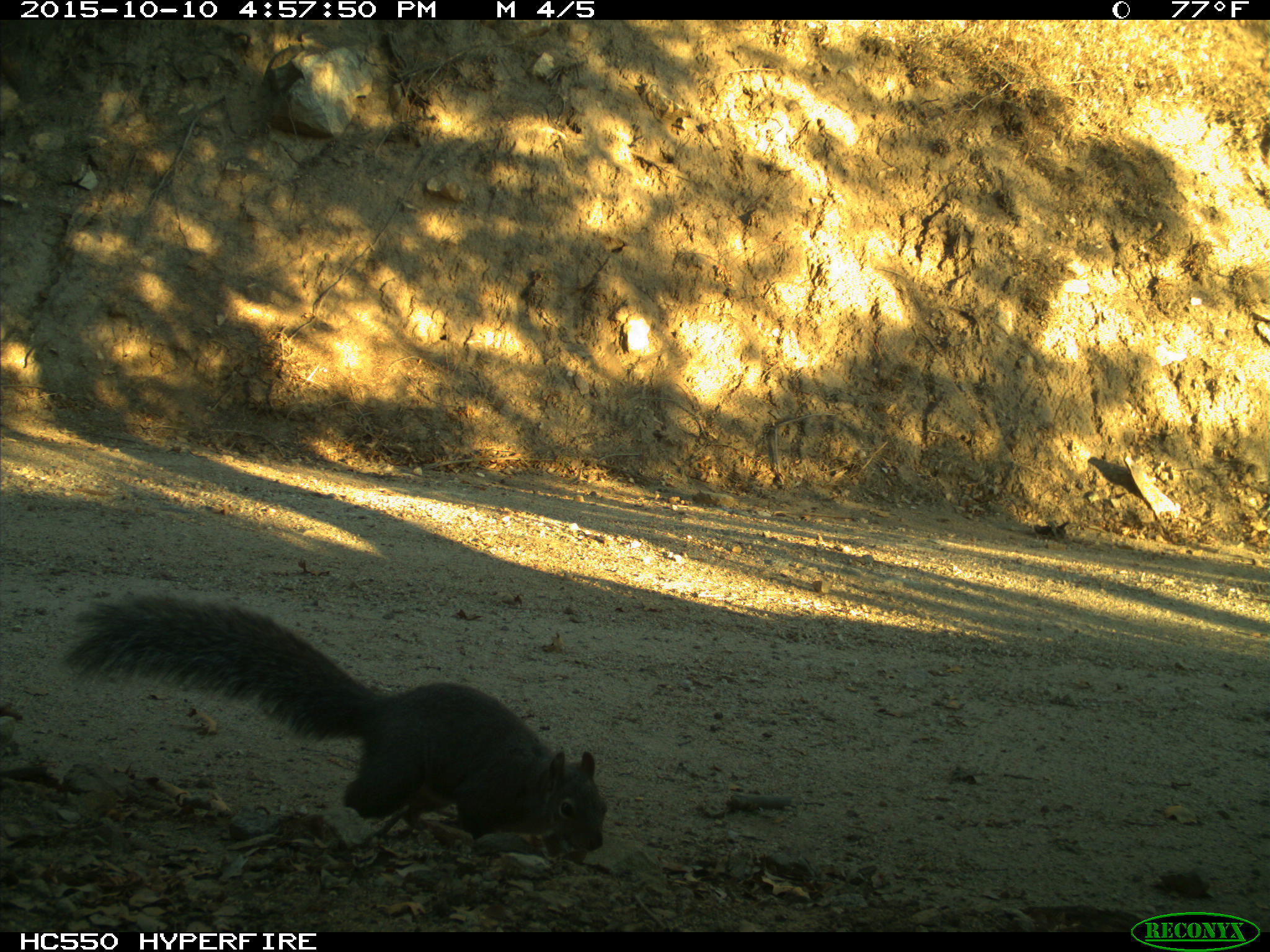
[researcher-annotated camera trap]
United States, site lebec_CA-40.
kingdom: Animalia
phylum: Chordata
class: Mammalia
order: Rodentia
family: Sciuridae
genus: Sciurus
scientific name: Sciurus carolinensis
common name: eastern gray squirrel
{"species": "Sciurus carolinensis (eastern gray squirrel)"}